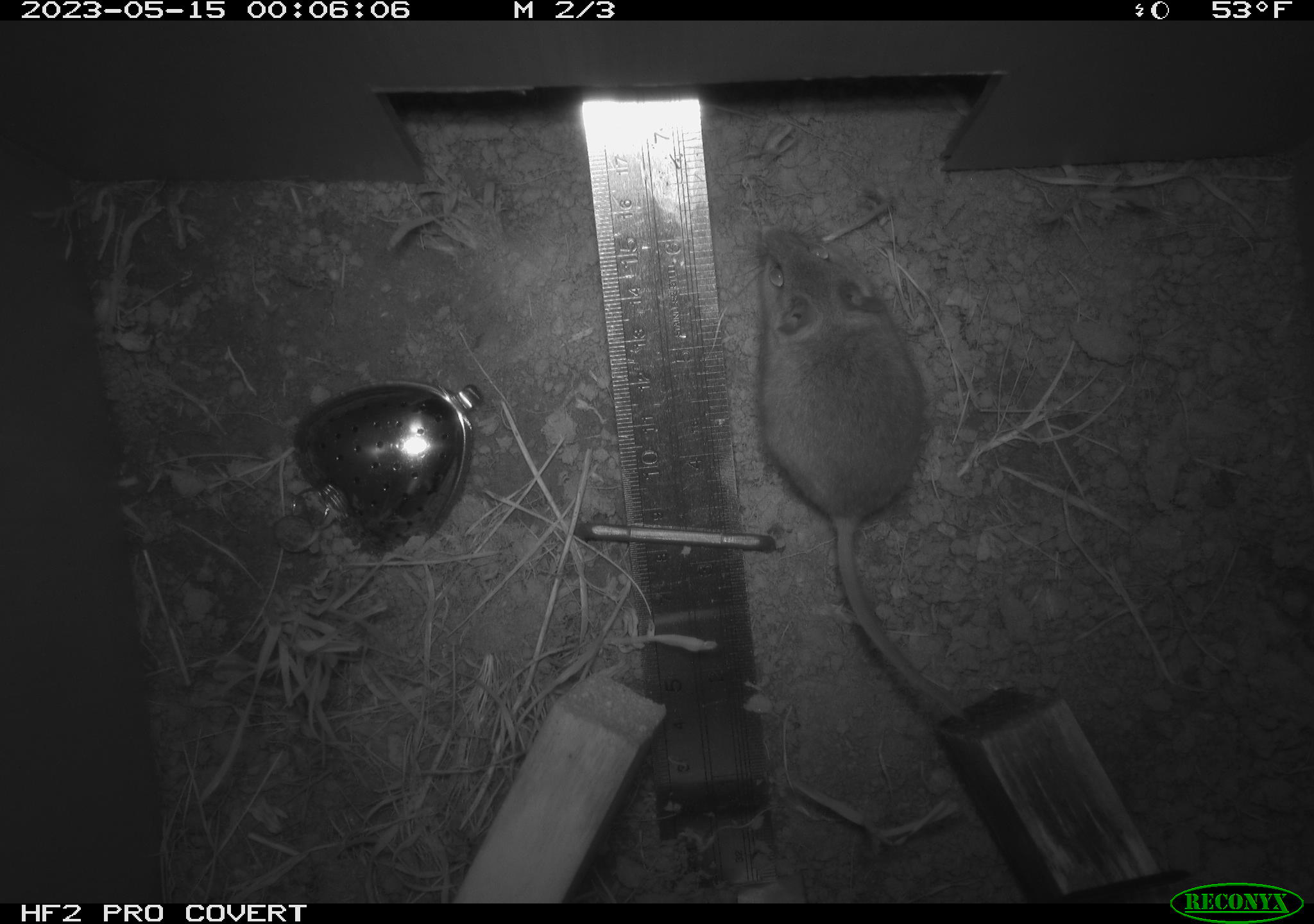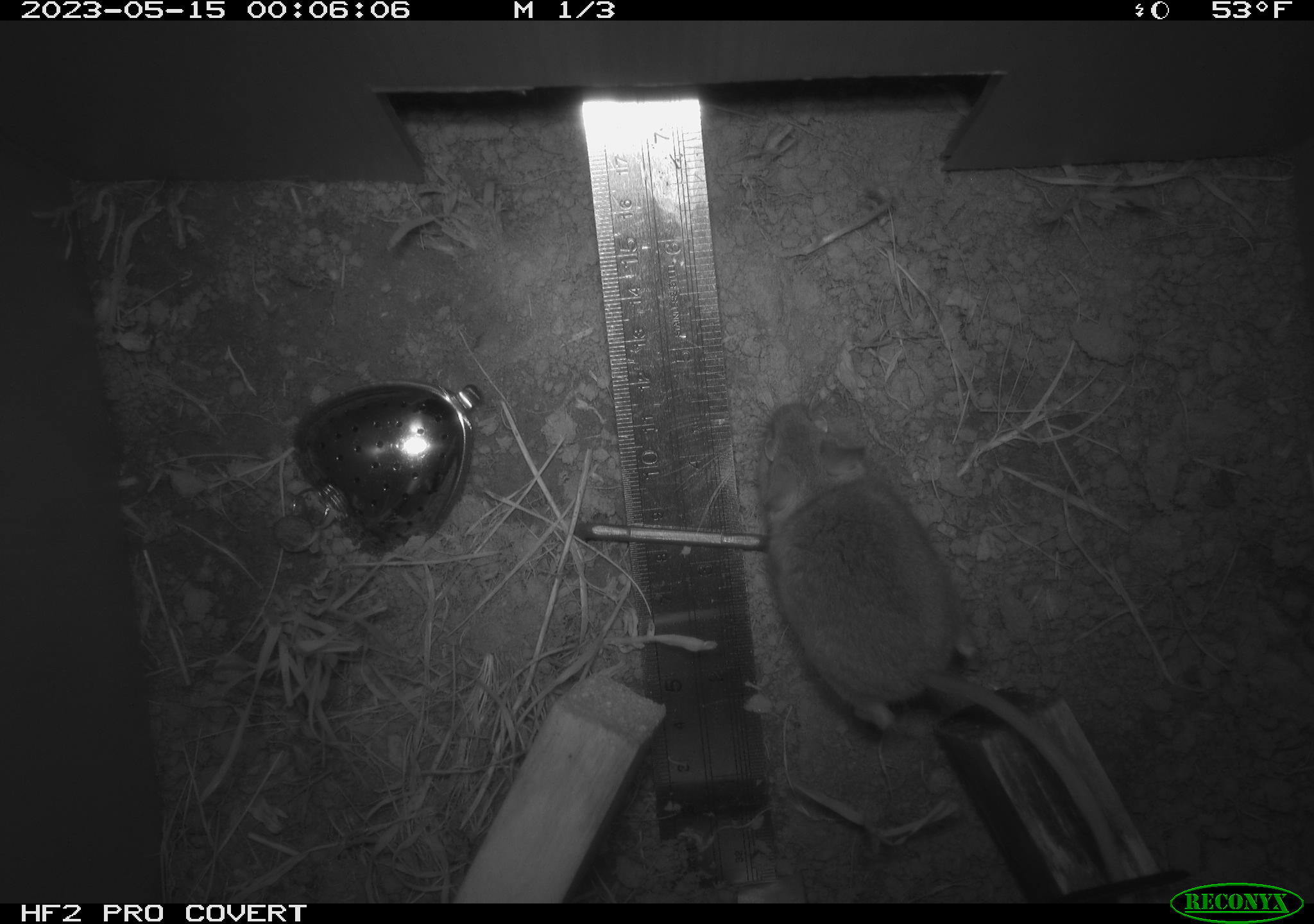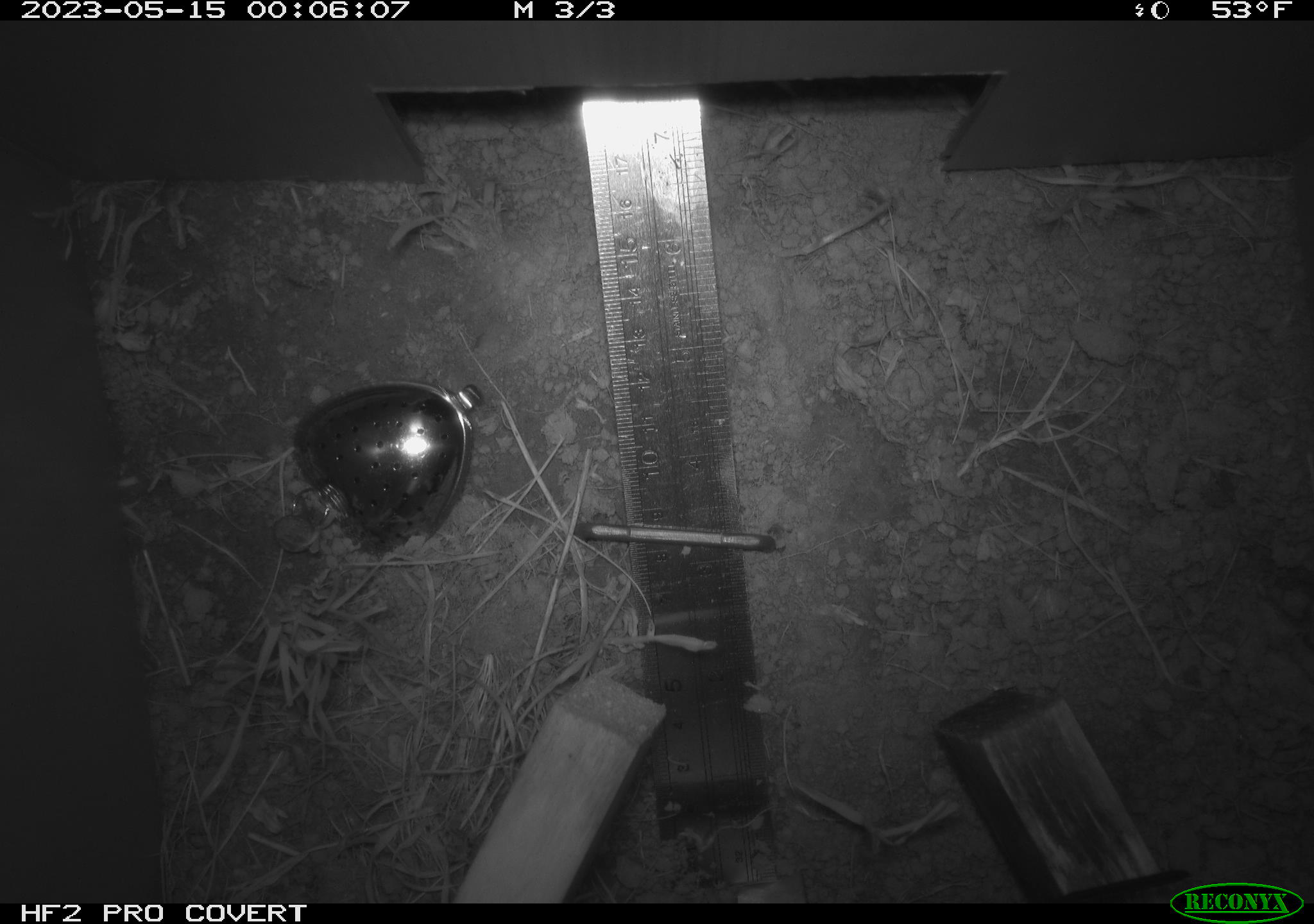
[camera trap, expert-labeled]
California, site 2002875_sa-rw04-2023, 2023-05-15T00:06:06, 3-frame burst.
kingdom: Animalia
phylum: Chordata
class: Mammalia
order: Rodentia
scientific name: Rodentia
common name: mouse species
Mouse species (Rodentia).